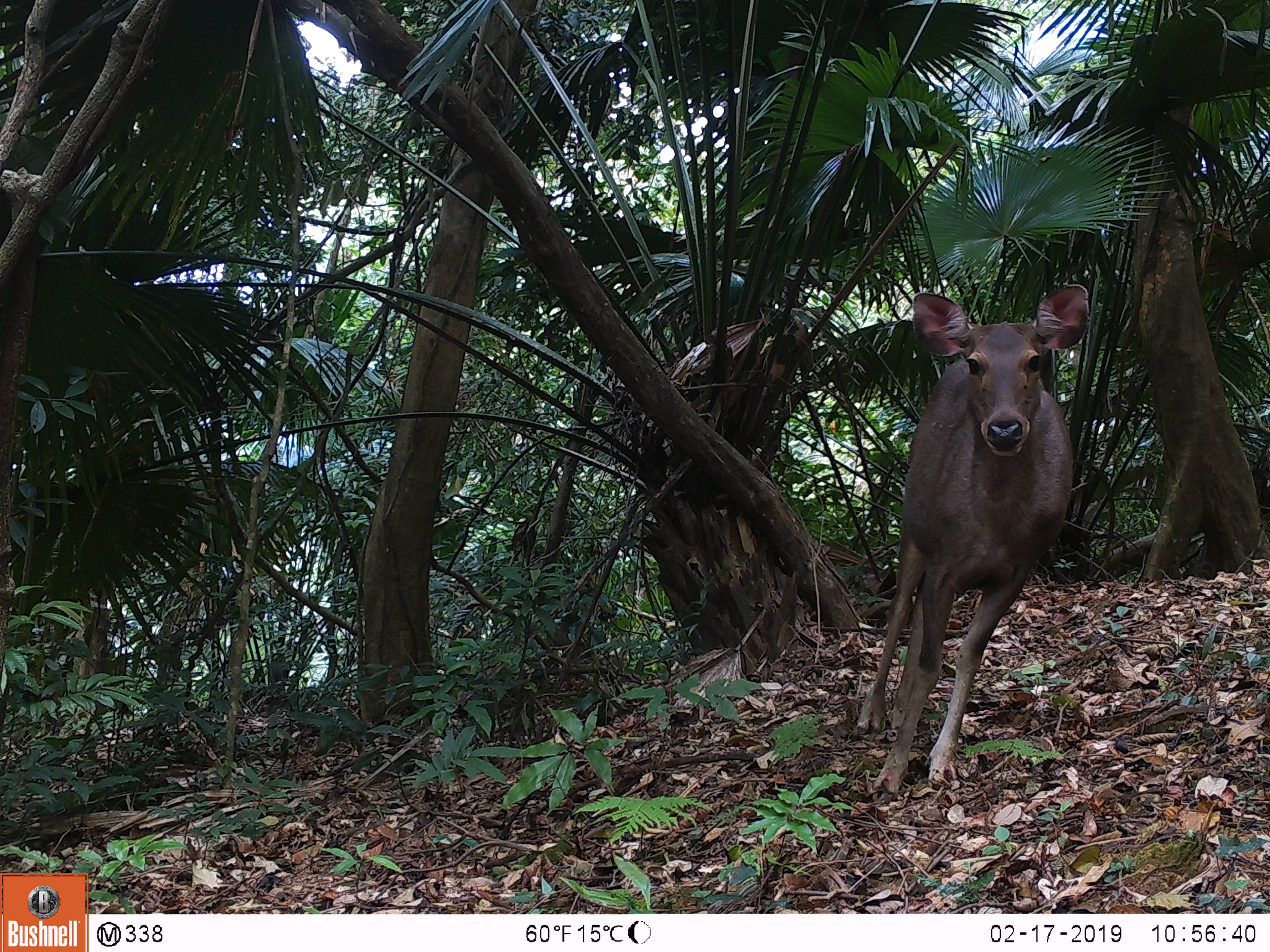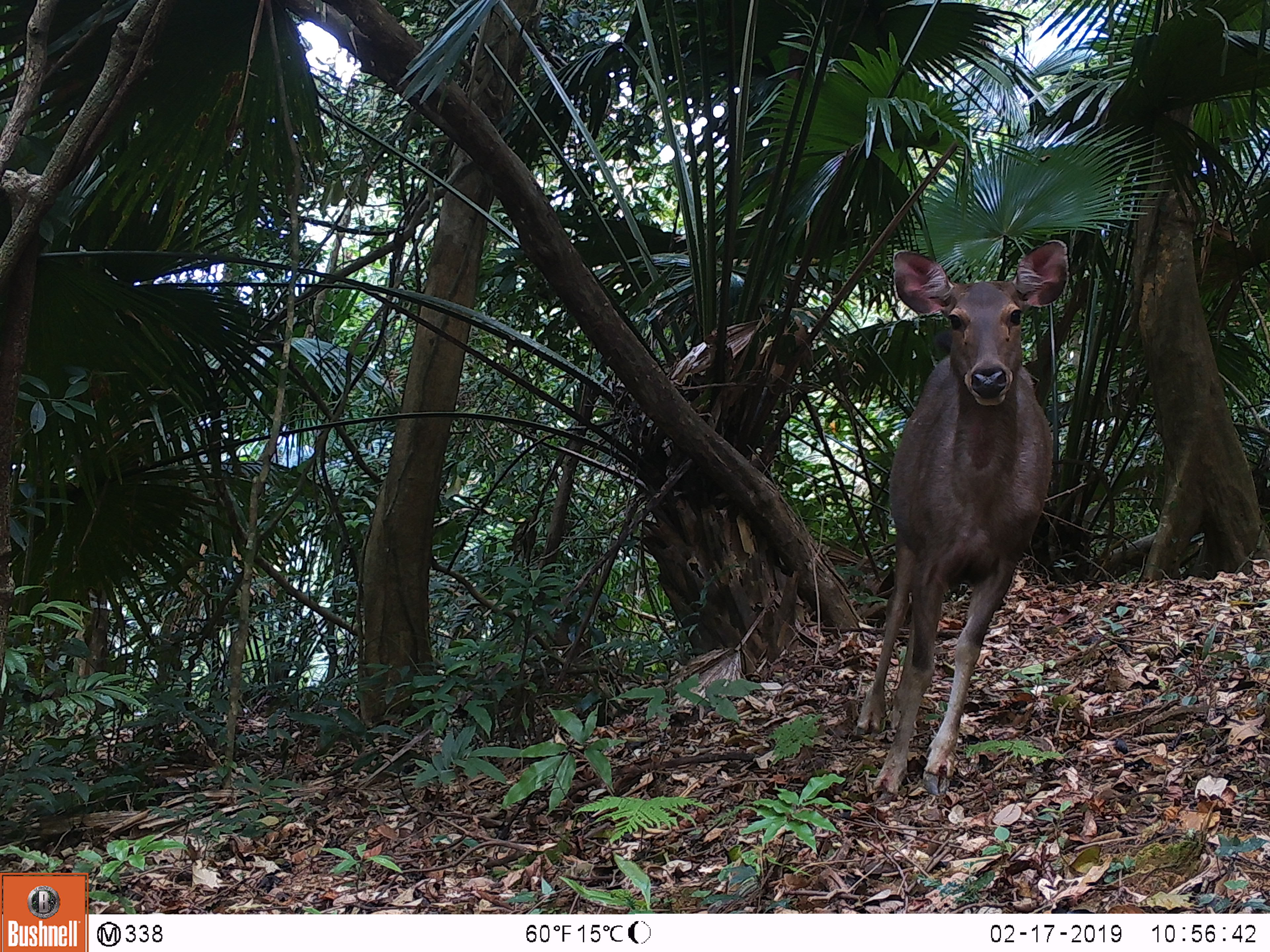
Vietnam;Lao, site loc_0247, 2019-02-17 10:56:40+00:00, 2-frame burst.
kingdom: Animalia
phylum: Chordata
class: Mammalia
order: Artiodactyla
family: Cervidae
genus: Rusa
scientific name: Rusa unicolor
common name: sambar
Sambar (Rusa unicolor). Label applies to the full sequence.